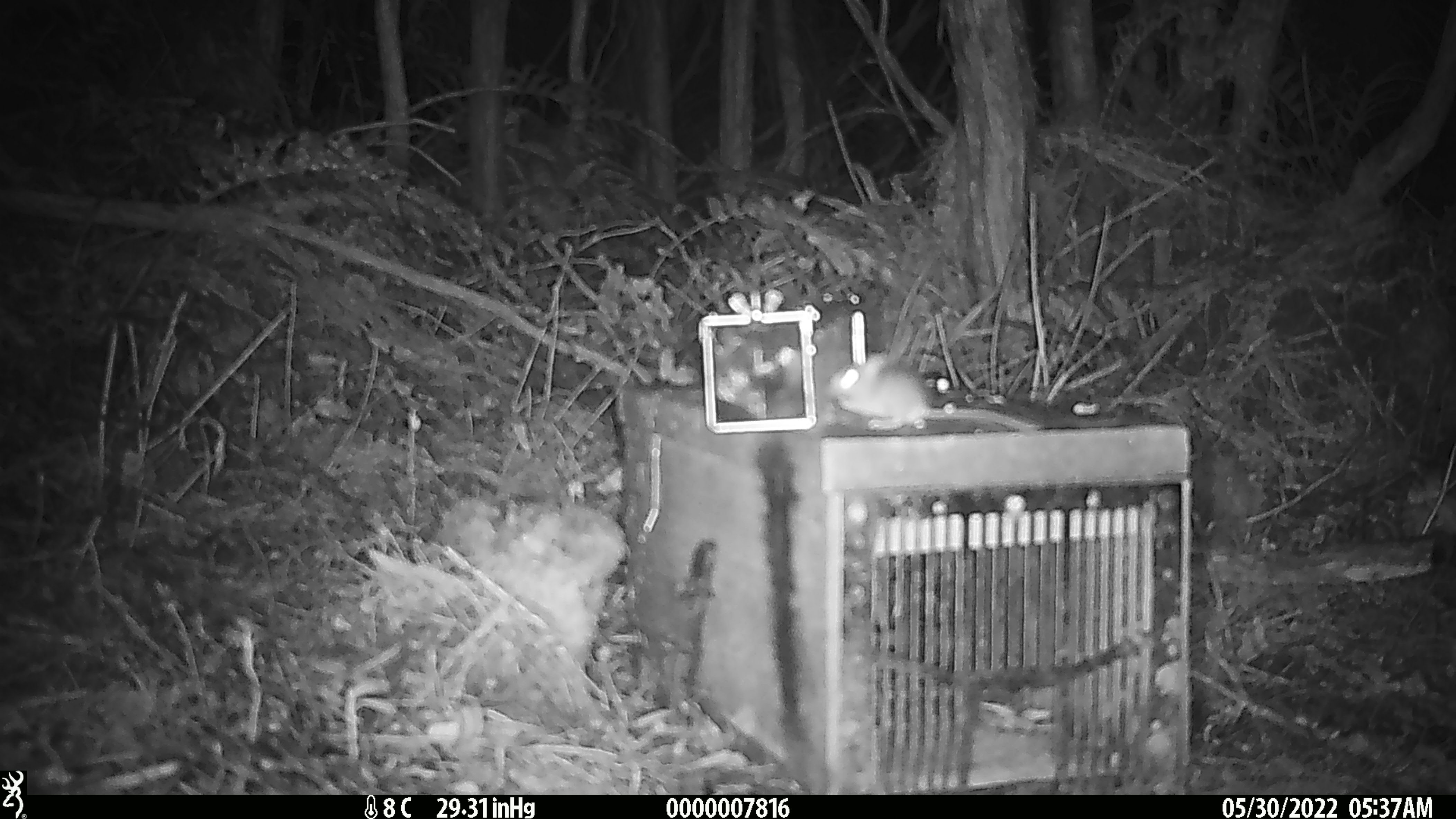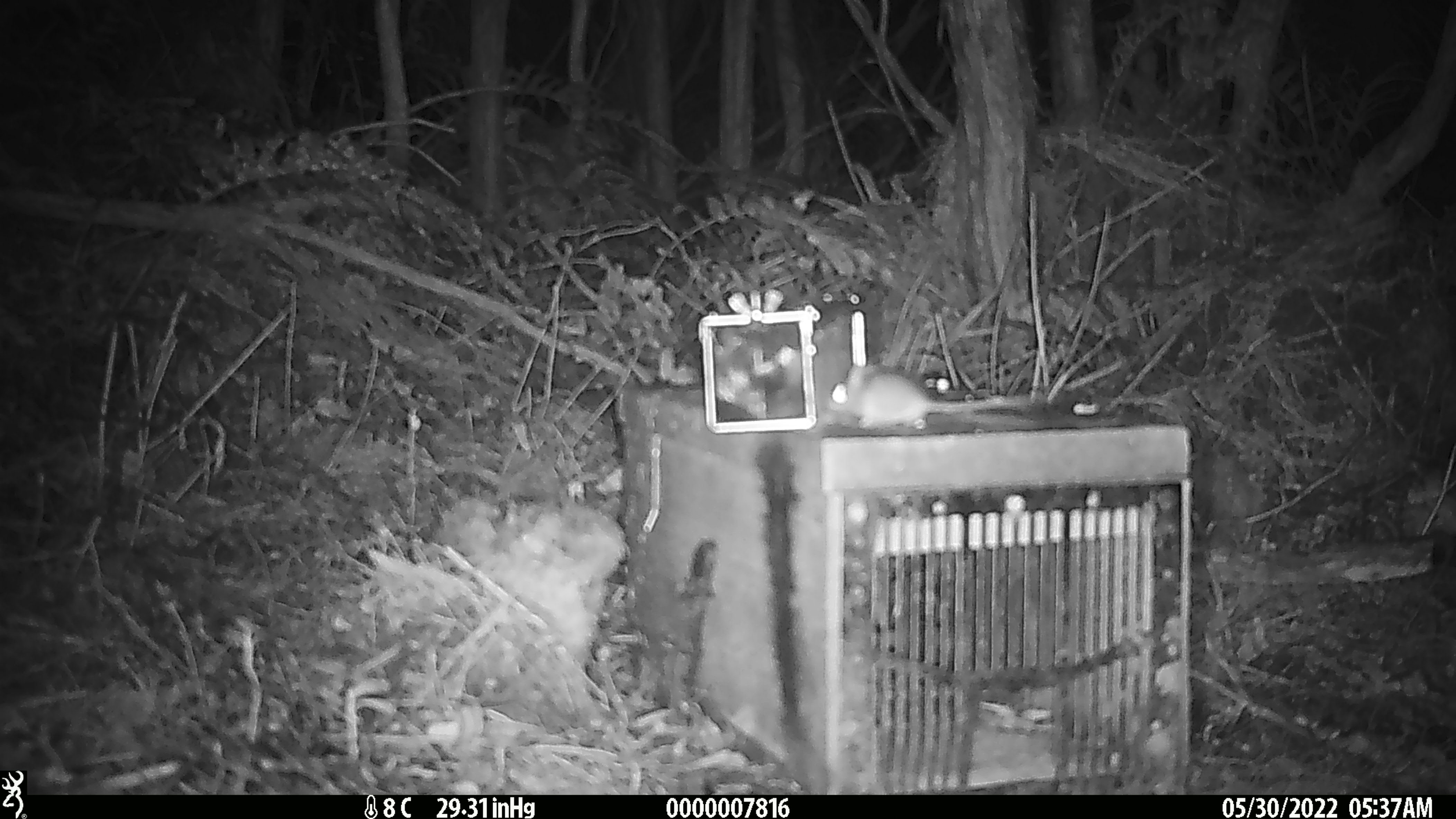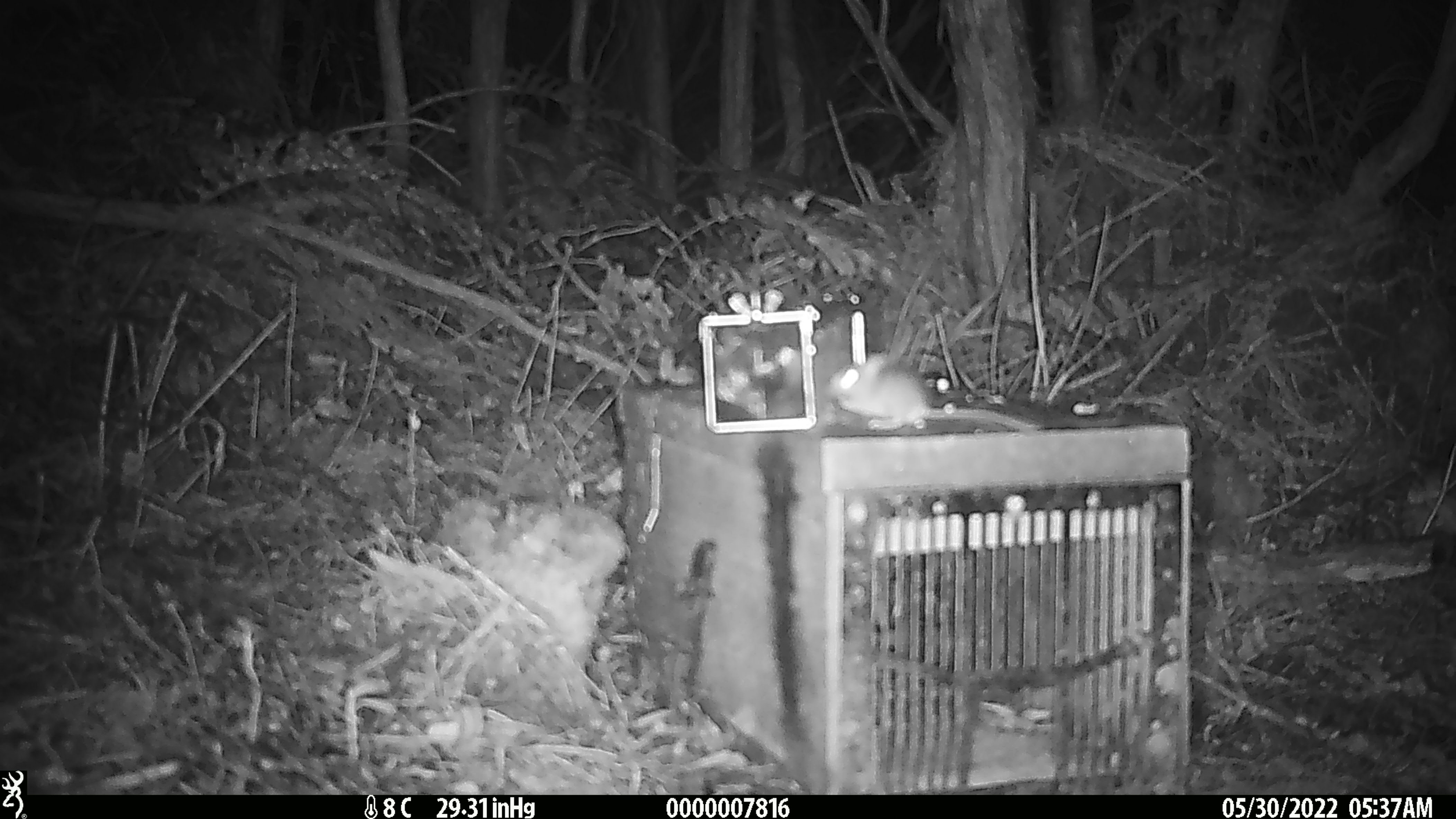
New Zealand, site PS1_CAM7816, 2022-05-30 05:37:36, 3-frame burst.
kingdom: Animalia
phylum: Chordata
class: Mammalia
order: Rodentia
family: Muridae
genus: Mus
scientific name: Mus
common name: mouse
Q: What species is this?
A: Mouse (Mus).